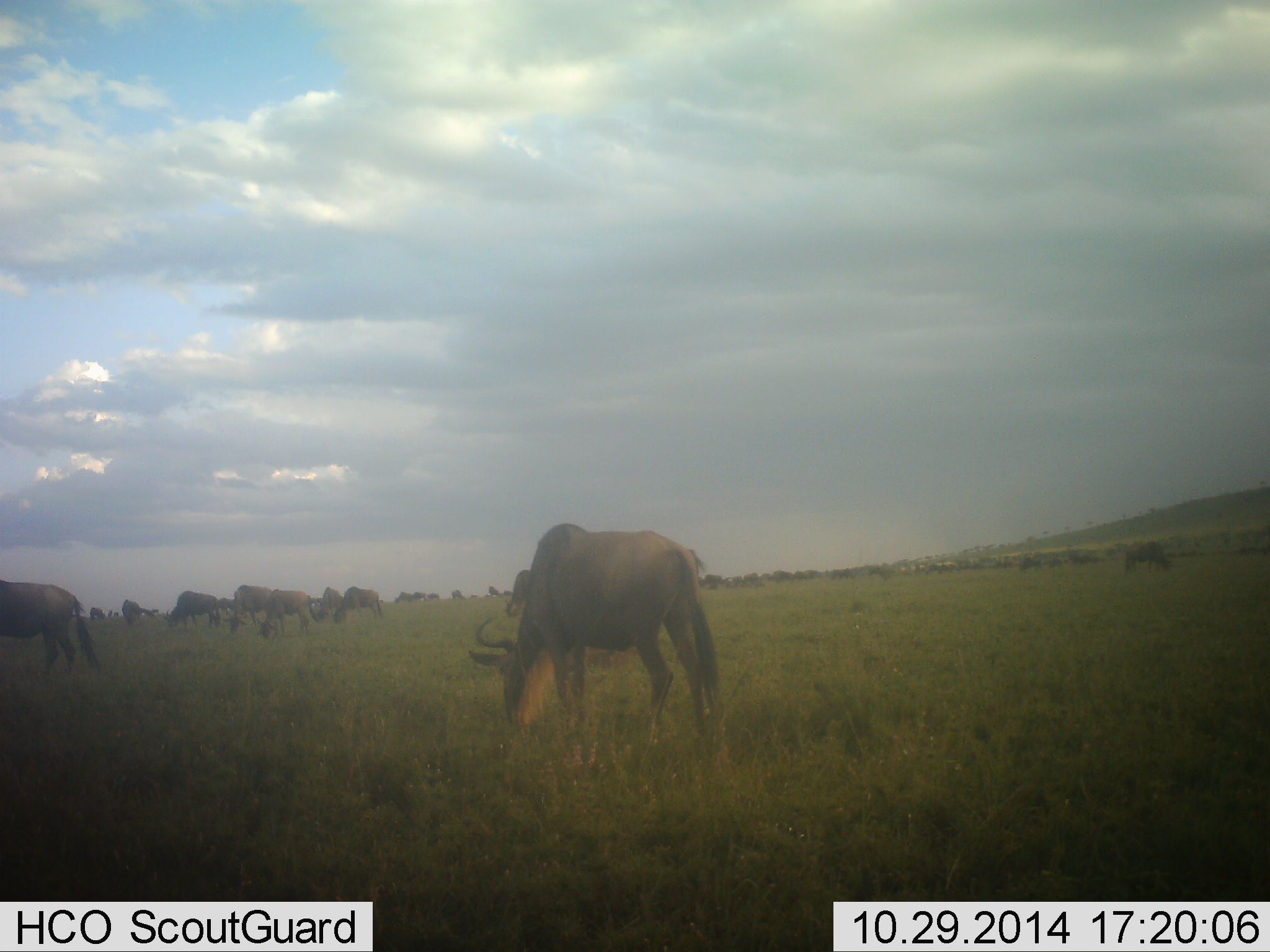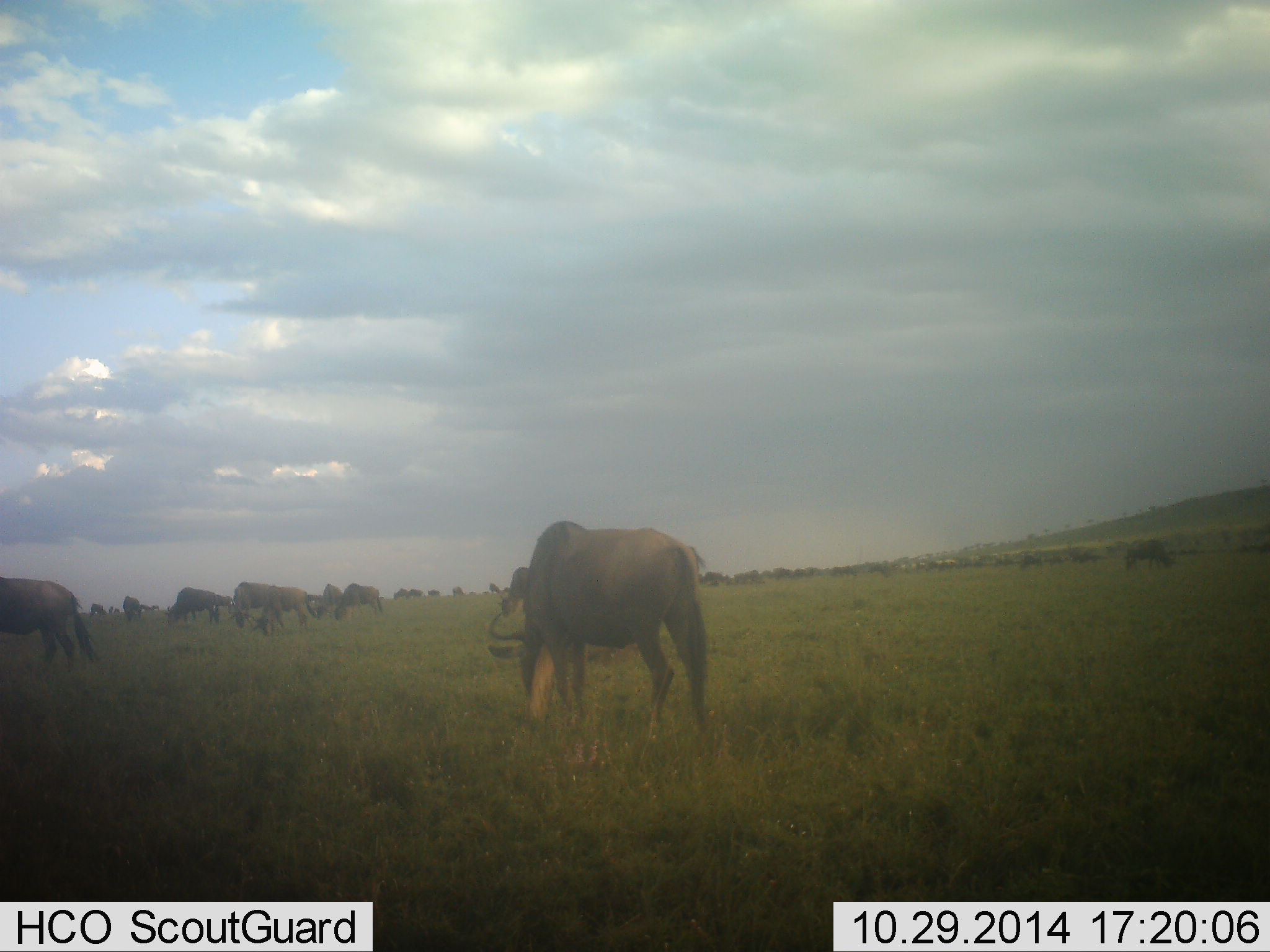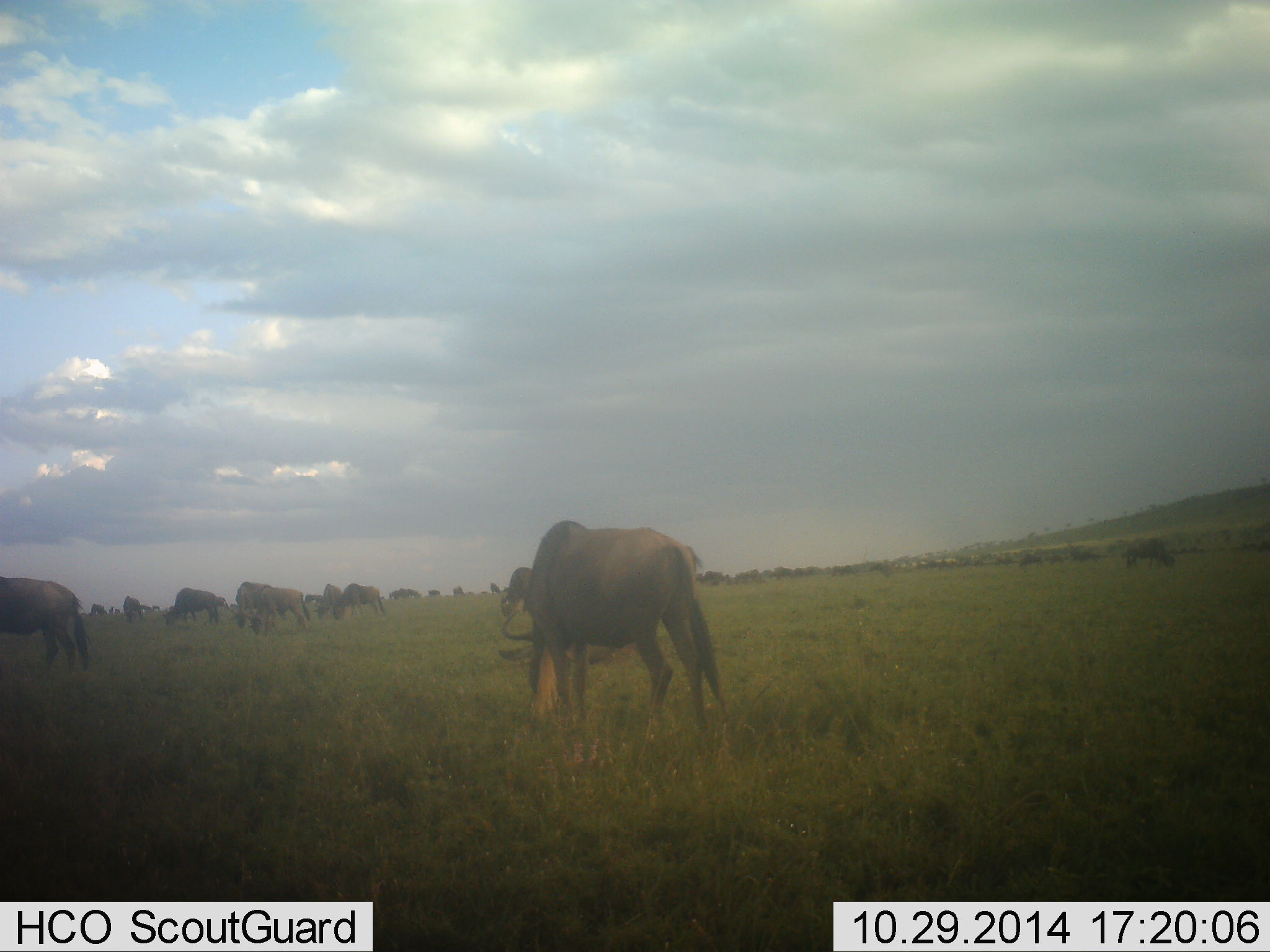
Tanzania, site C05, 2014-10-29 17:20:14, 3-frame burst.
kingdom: Animalia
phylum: Chordata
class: Mammalia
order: Artiodactyla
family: Bovidae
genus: Connochaetes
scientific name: Connochaetes taurinus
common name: blue wildebeest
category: wildebeest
Wildebeest (blue wildebeest) (Connochaetes taurinus), count 11-50. Behavior (volunteer vote fractions): standing 80%, resting 0%, moving 20%, interacting 0%. Young present (vote fraction): 0%. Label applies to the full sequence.